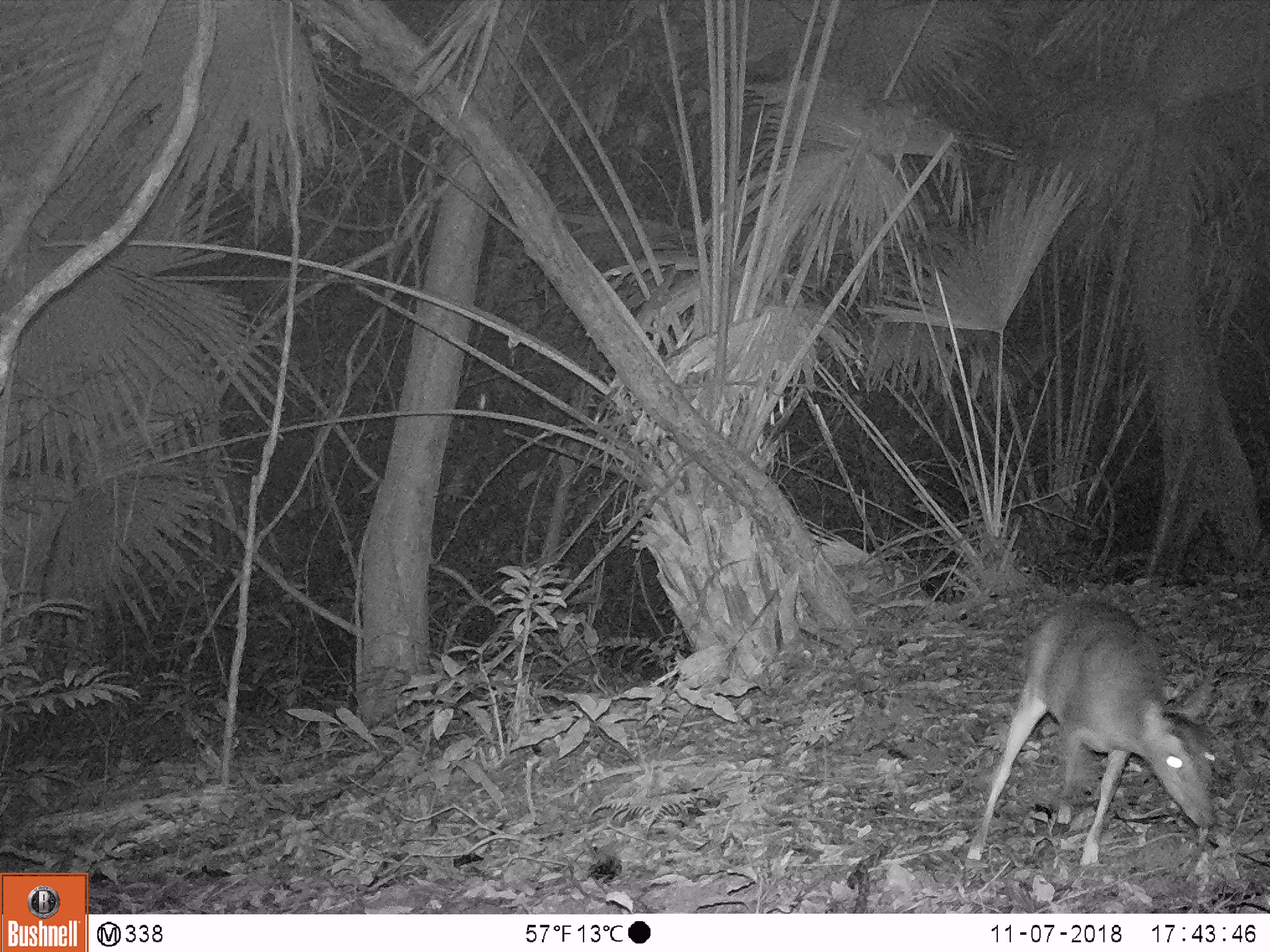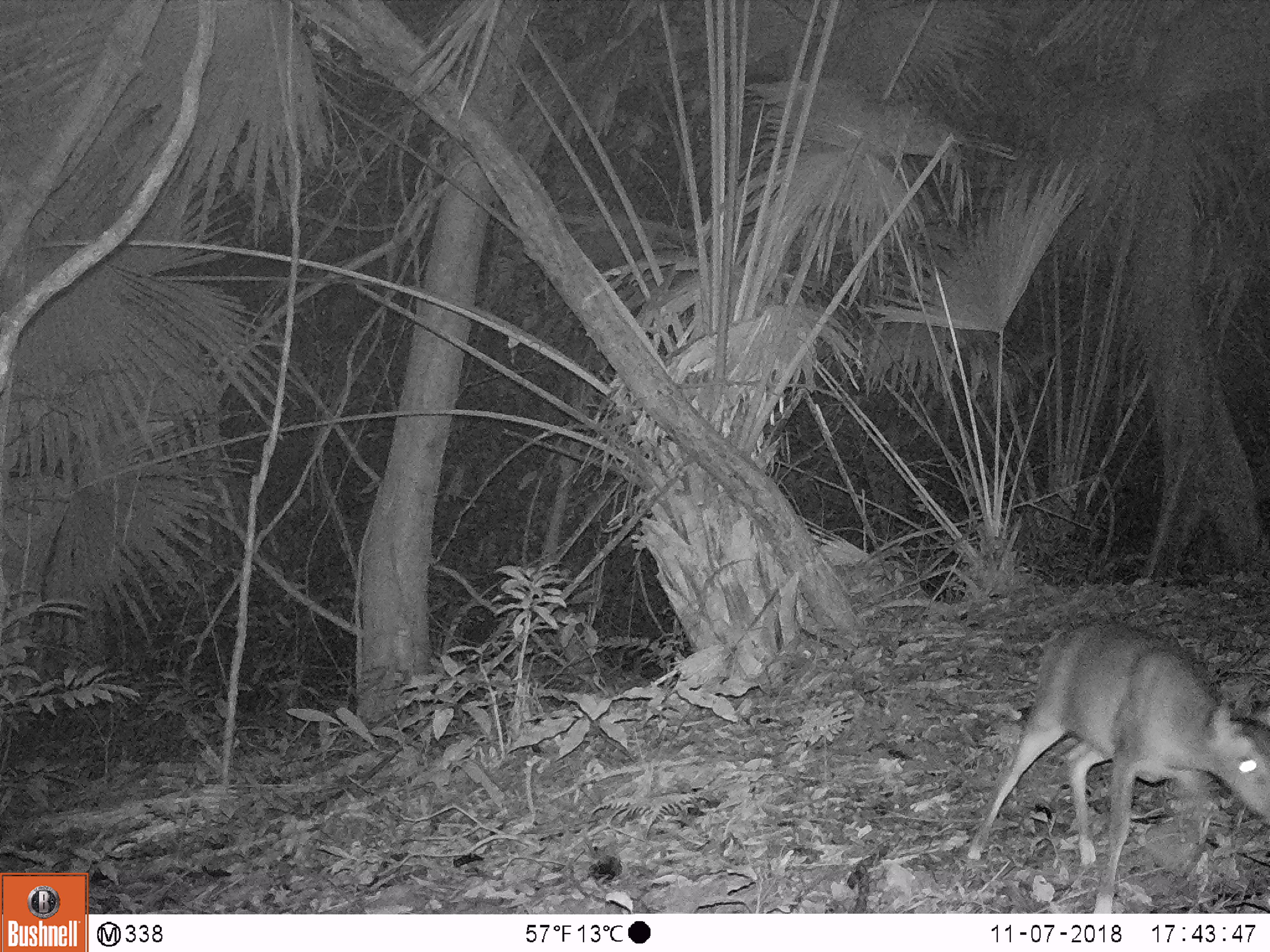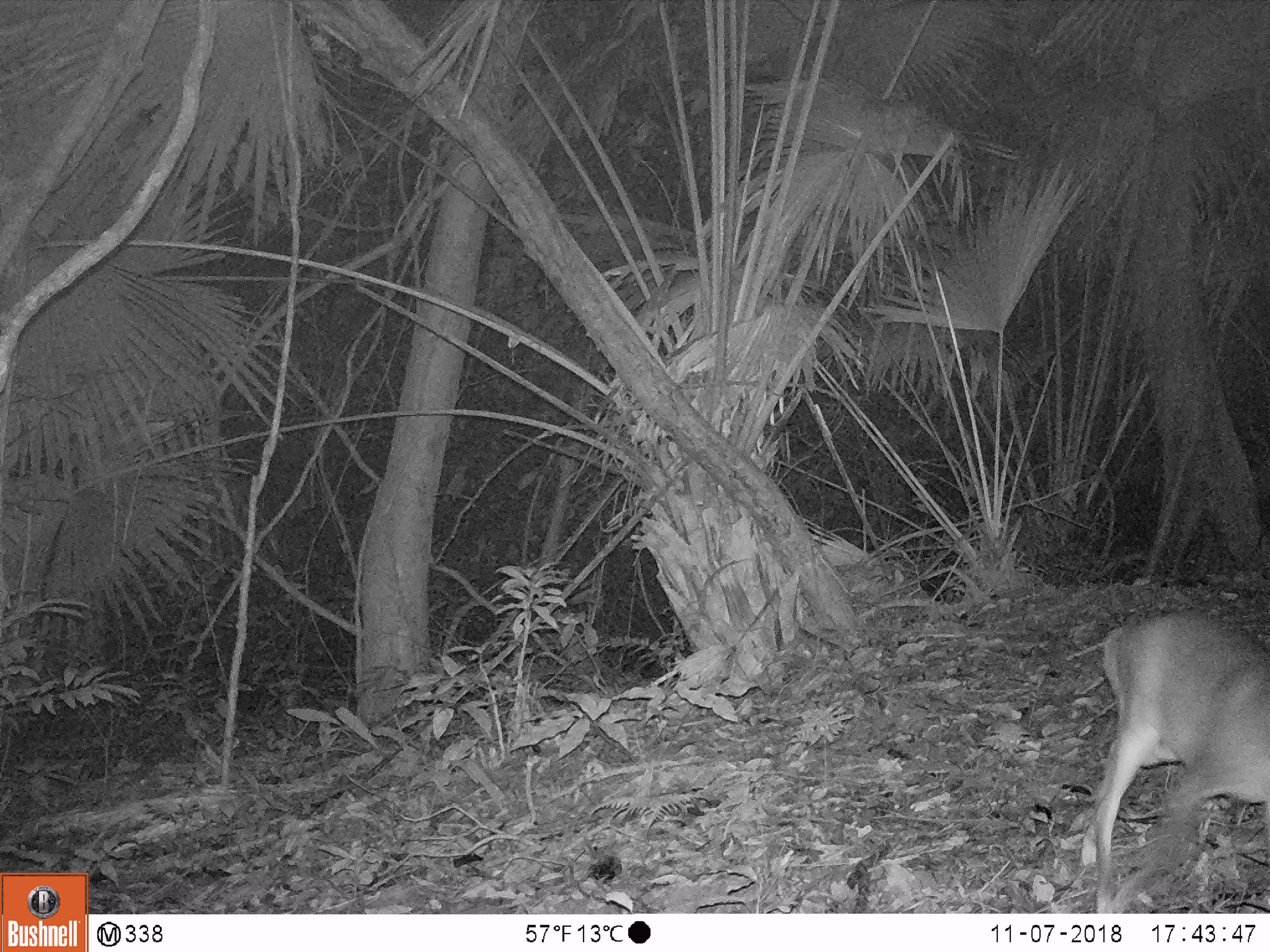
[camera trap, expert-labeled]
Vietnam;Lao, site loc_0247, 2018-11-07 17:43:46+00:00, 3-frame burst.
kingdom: Animalia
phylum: Chordata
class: Mammalia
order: Artiodactyla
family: Cervidae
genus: Muntiacus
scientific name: Muntiacus vuquangensis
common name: large-antlered muntjac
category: large antlered muntjac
Large antlered muntjac (large-antlered muntjac) (Muntiacus vuquangensis). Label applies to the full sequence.